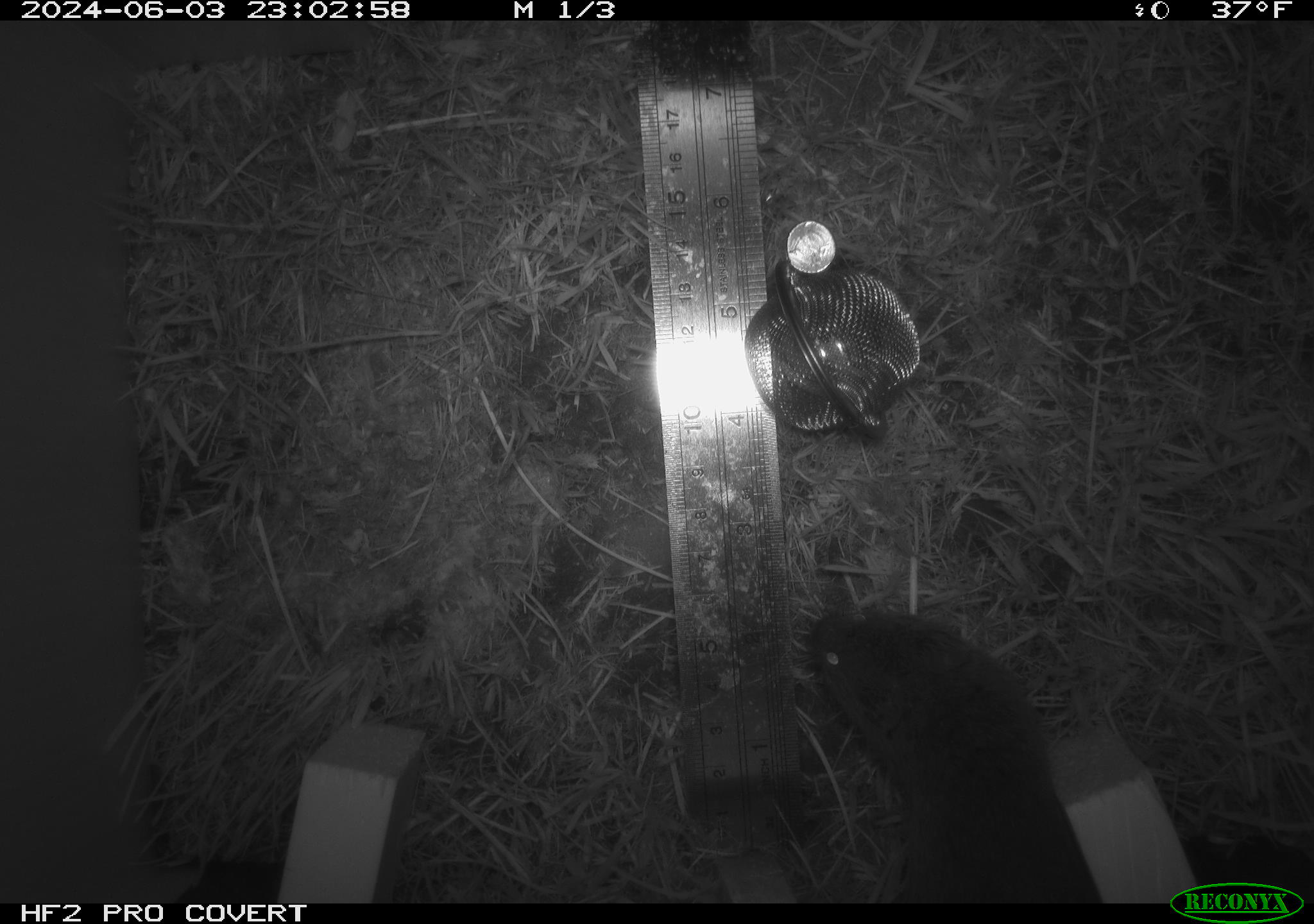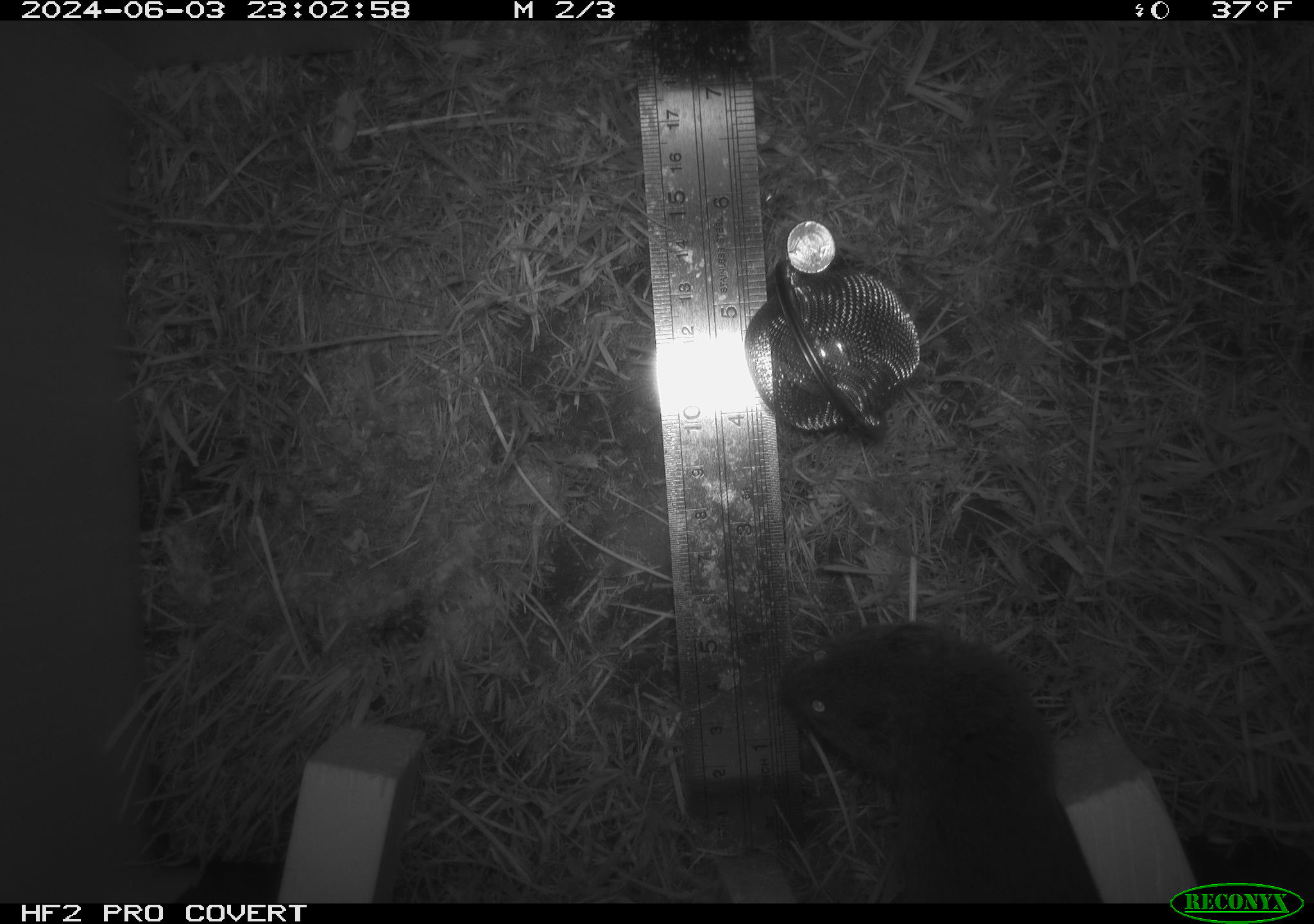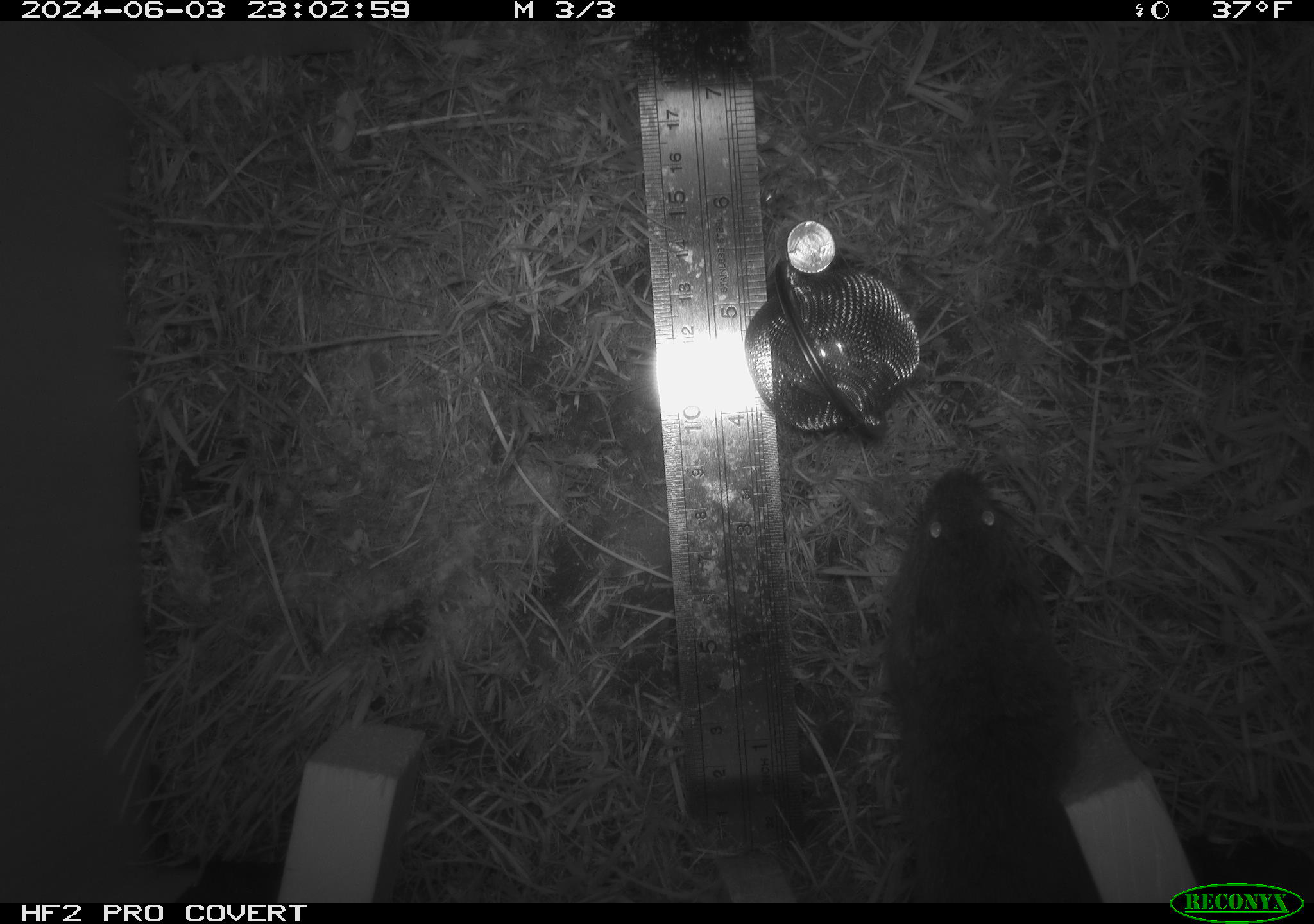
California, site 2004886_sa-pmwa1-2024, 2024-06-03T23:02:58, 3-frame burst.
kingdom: Animalia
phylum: Chordata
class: Mammalia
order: Rodentia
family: Cricetidae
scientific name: Arvicolinae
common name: voles, lemmings, and muskrats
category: arvicolinae subfamily